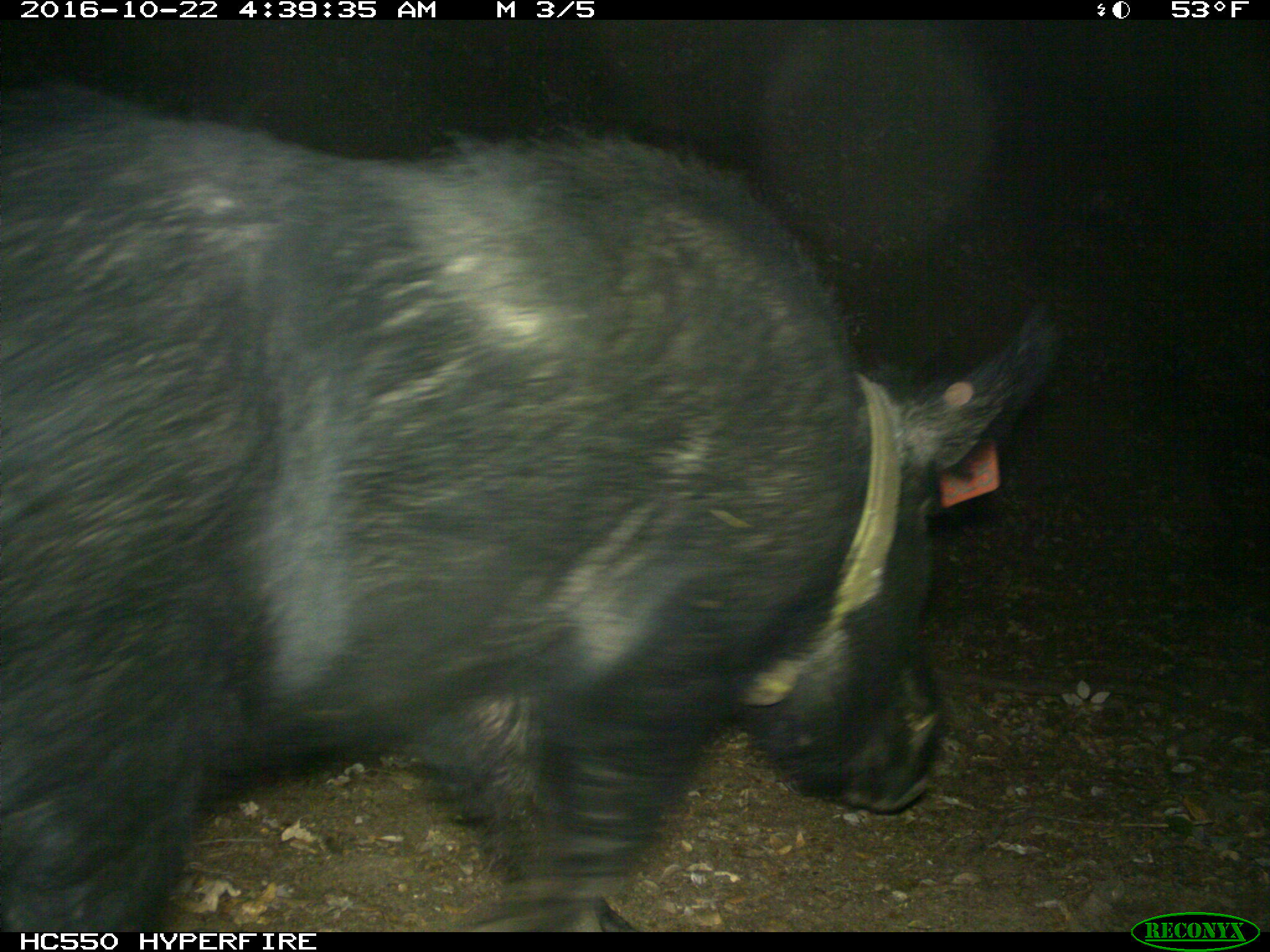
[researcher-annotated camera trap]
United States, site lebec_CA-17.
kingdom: Animalia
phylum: Chordata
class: Mammalia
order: Artiodactyla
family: Suidae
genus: Sus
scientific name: Sus scrofa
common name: wild boar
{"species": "Sus scrofa (wild boar)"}